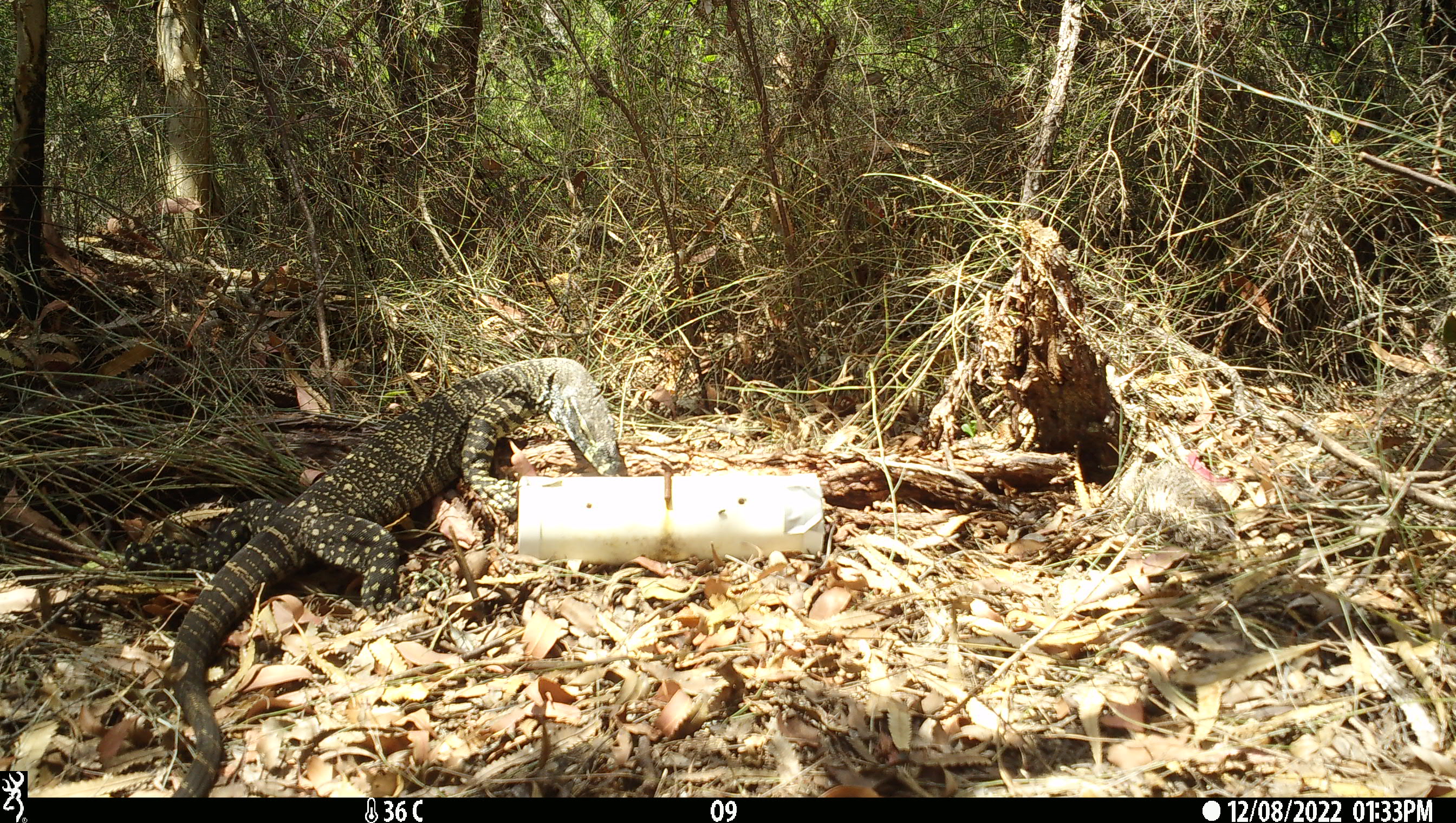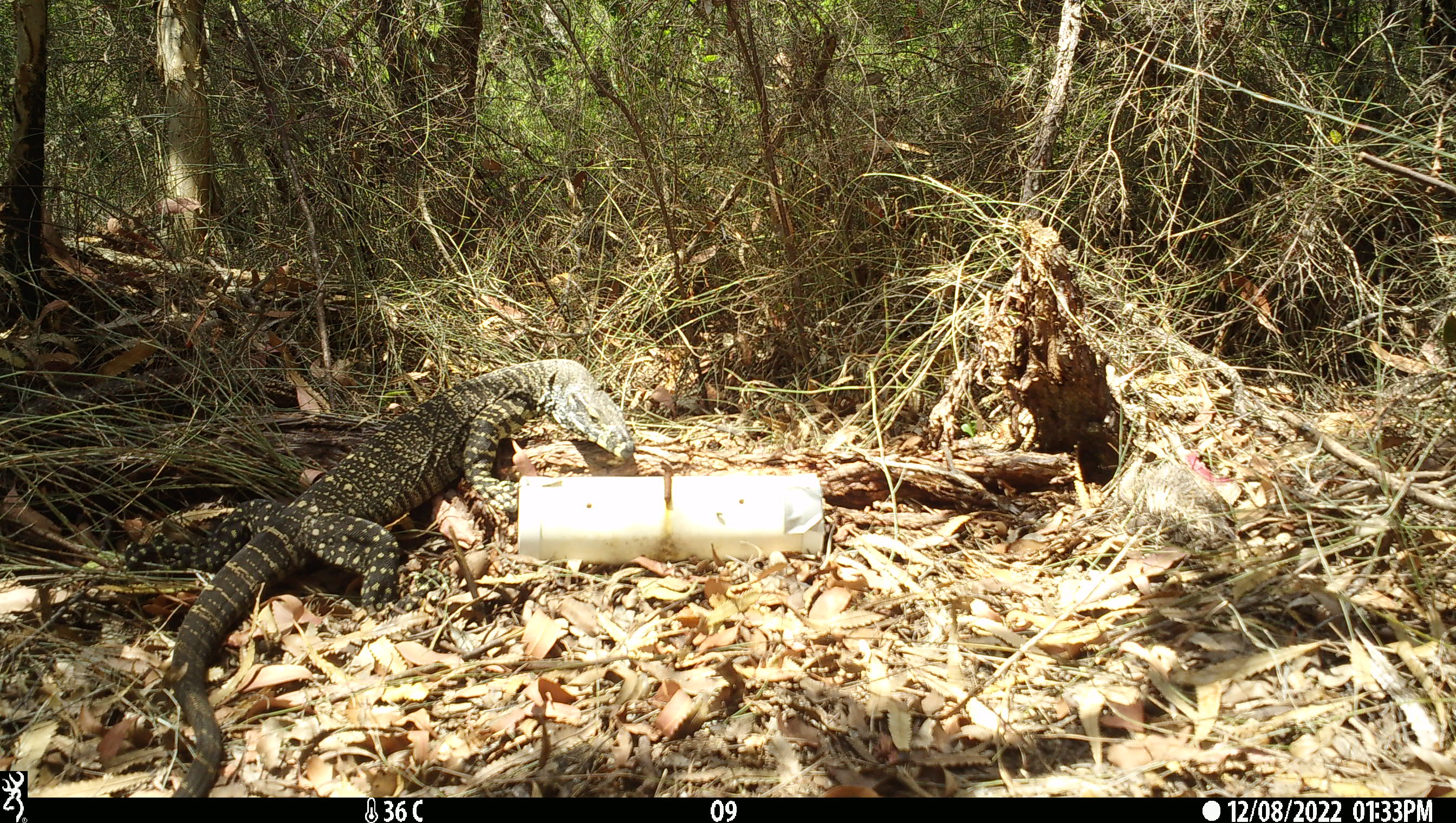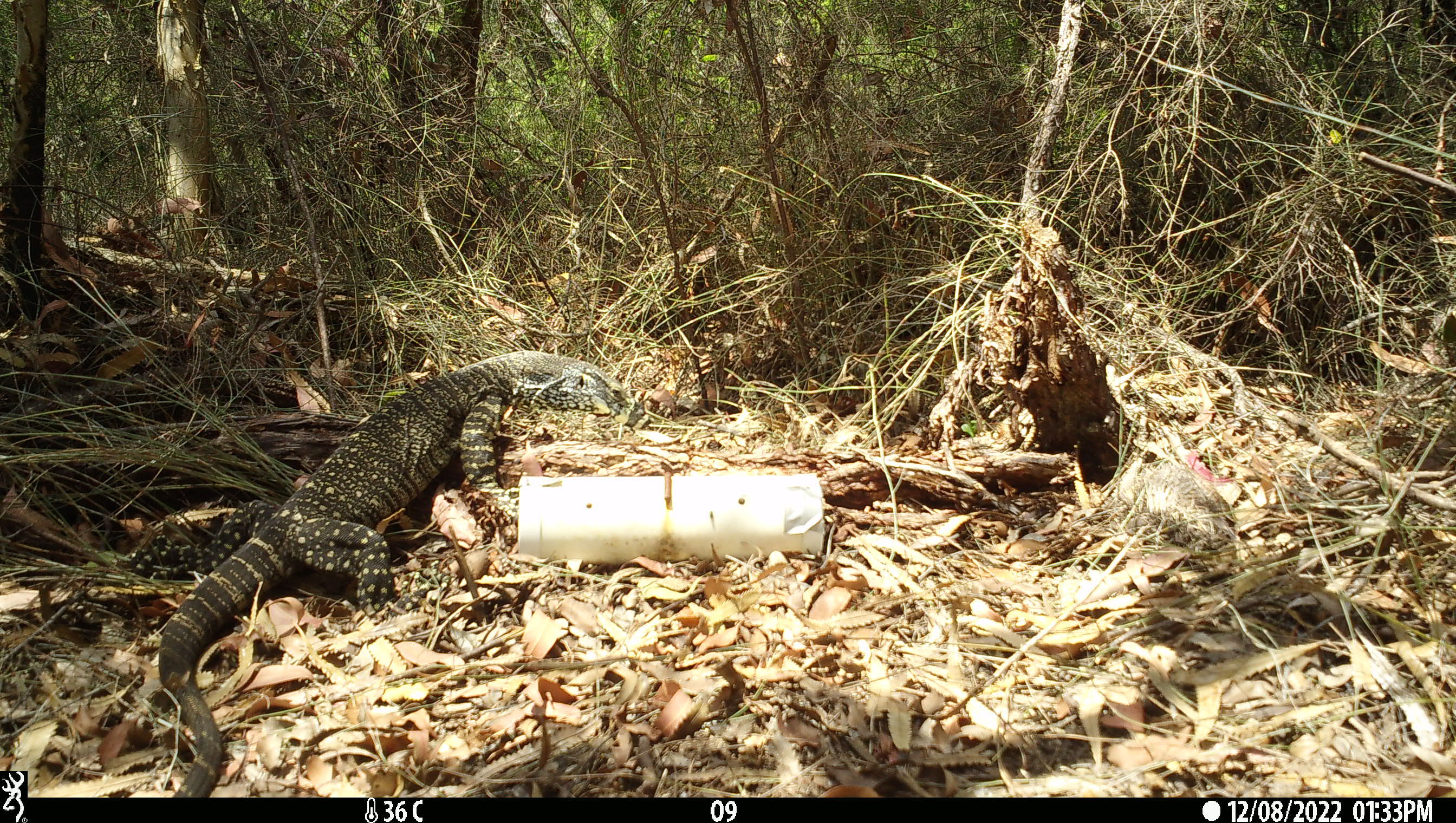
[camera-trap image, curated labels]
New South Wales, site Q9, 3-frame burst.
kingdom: Animalia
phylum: Chordata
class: Reptilia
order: Squamata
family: Varanidae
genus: Varanus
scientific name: Varanus varius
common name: lace monitor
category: goanna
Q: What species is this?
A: Goanna (lace monitor) (Varanus varius).